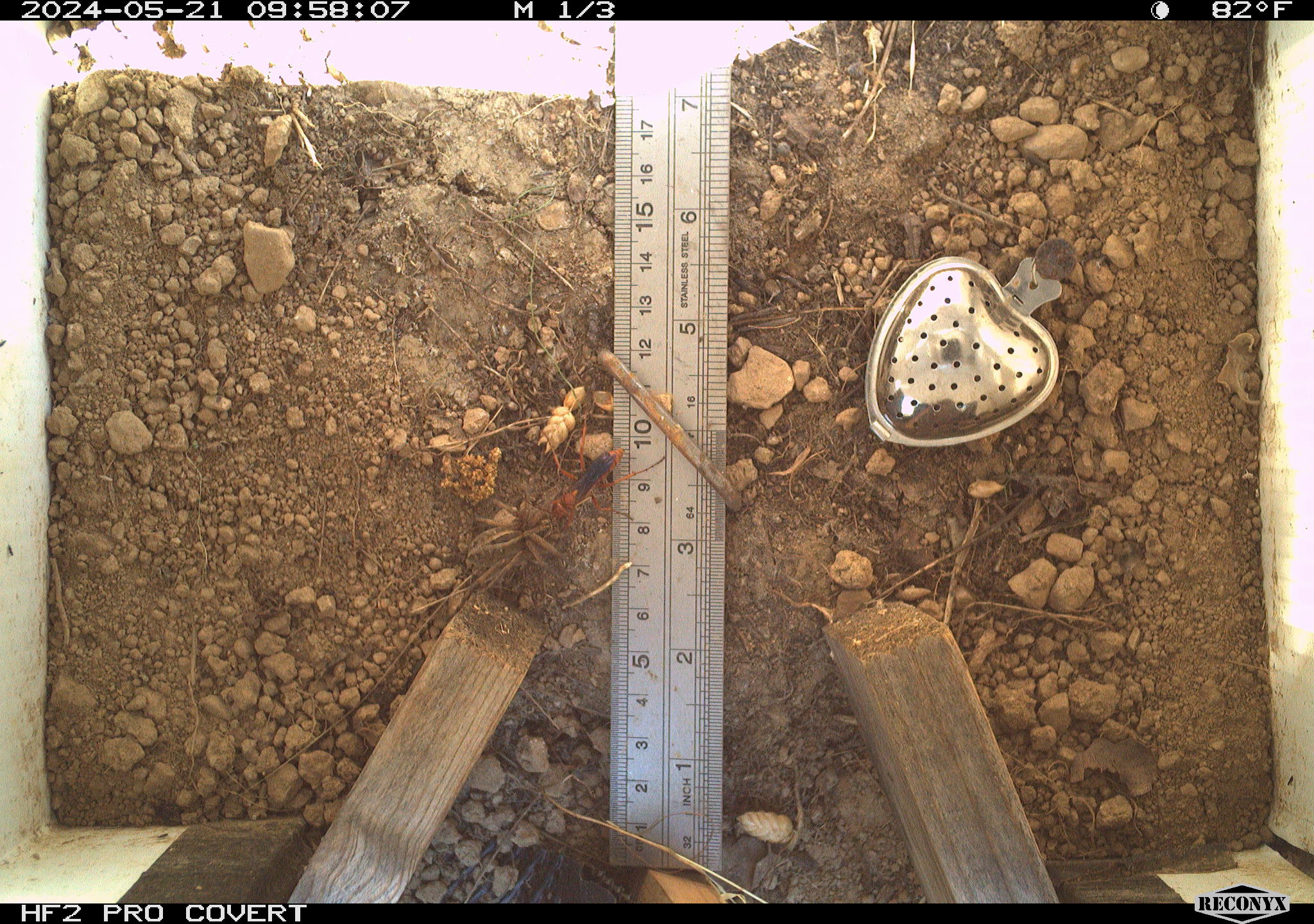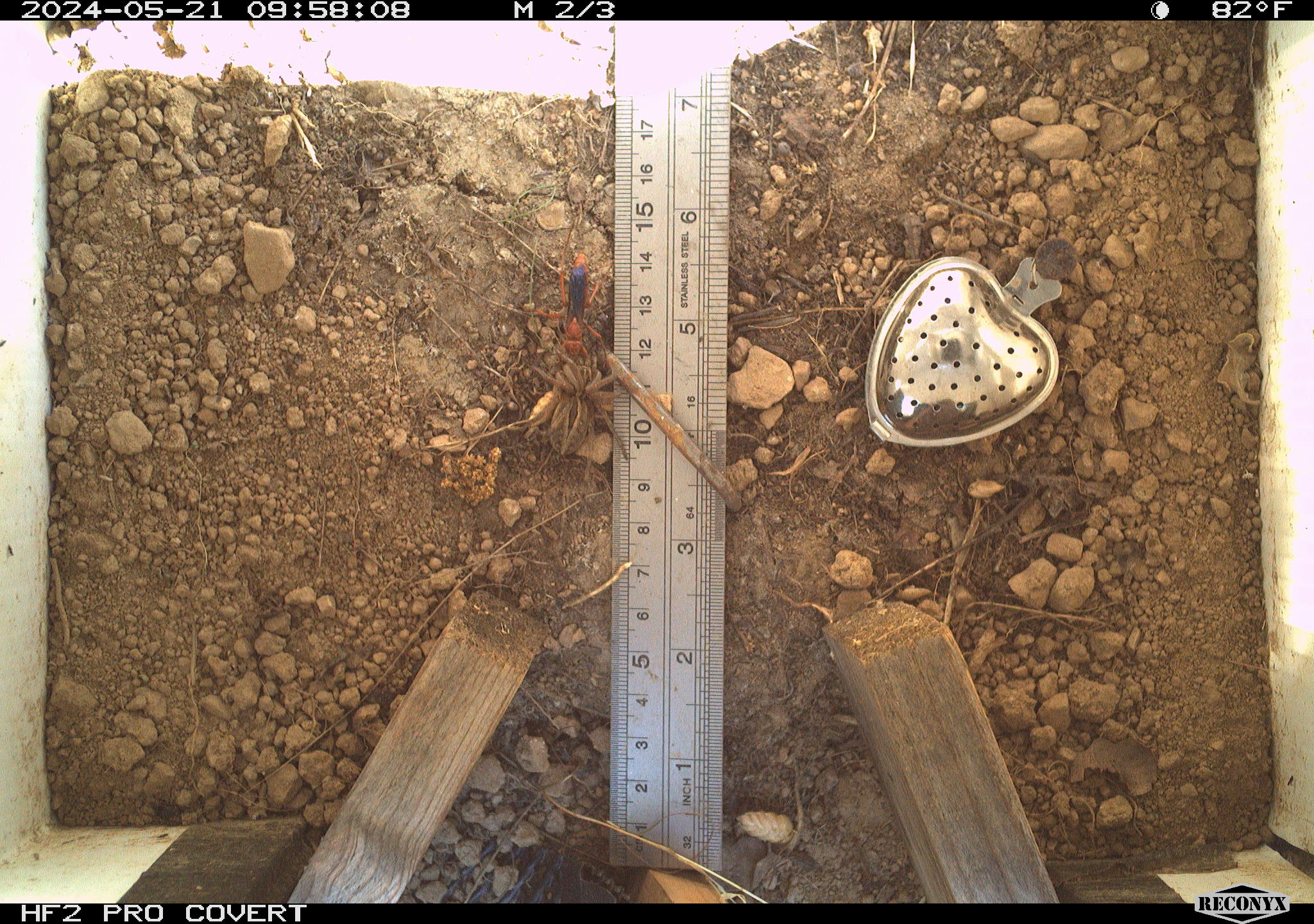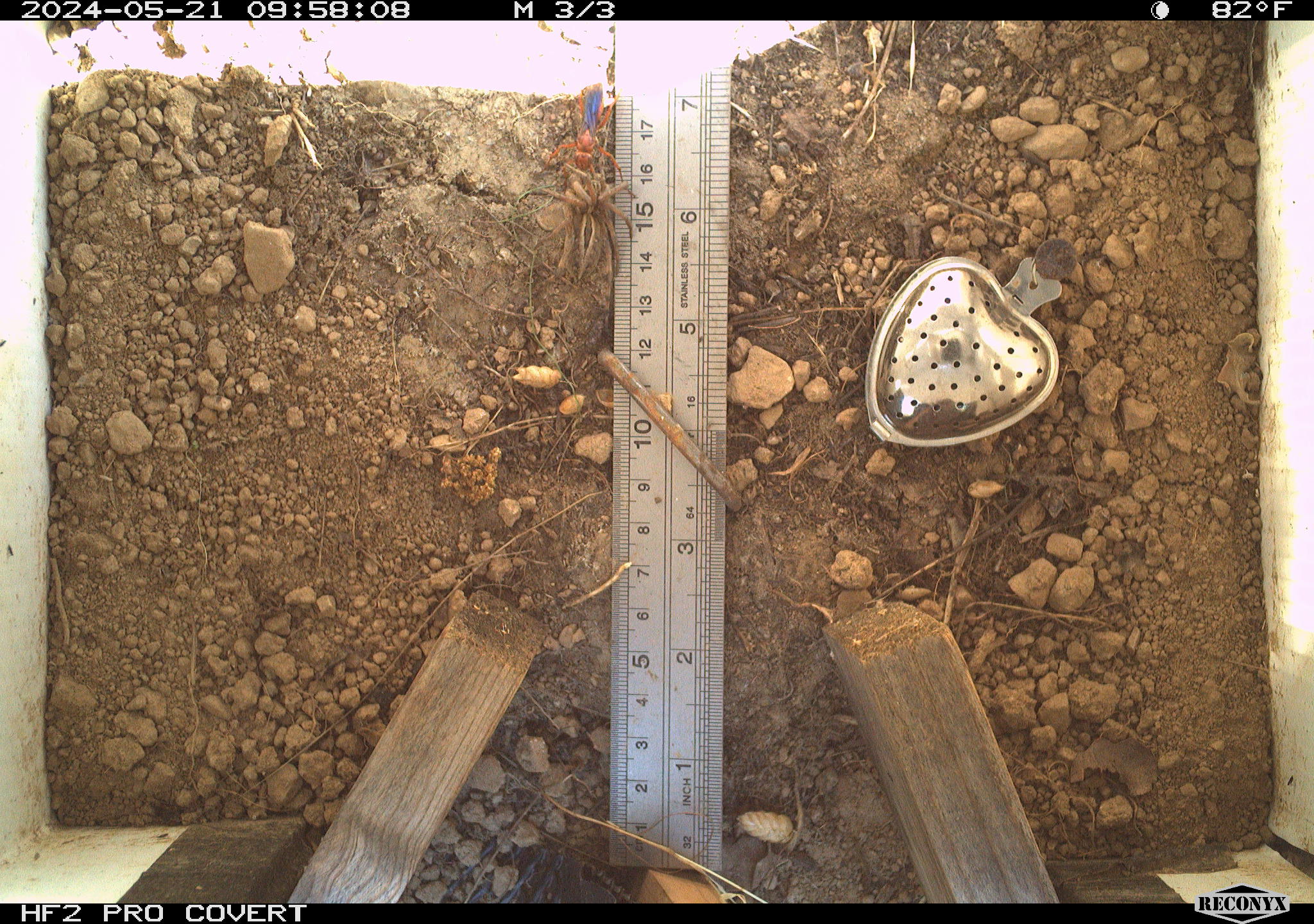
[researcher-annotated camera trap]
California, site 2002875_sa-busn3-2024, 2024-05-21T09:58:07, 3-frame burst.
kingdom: Animalia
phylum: Arthropoda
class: Arachnida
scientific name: Arachnida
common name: arachnids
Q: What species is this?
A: Arachnids (Arachnida).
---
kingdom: Animalia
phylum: Arthropoda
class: Insecta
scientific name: Insecta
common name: insect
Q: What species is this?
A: Insect (Insecta).